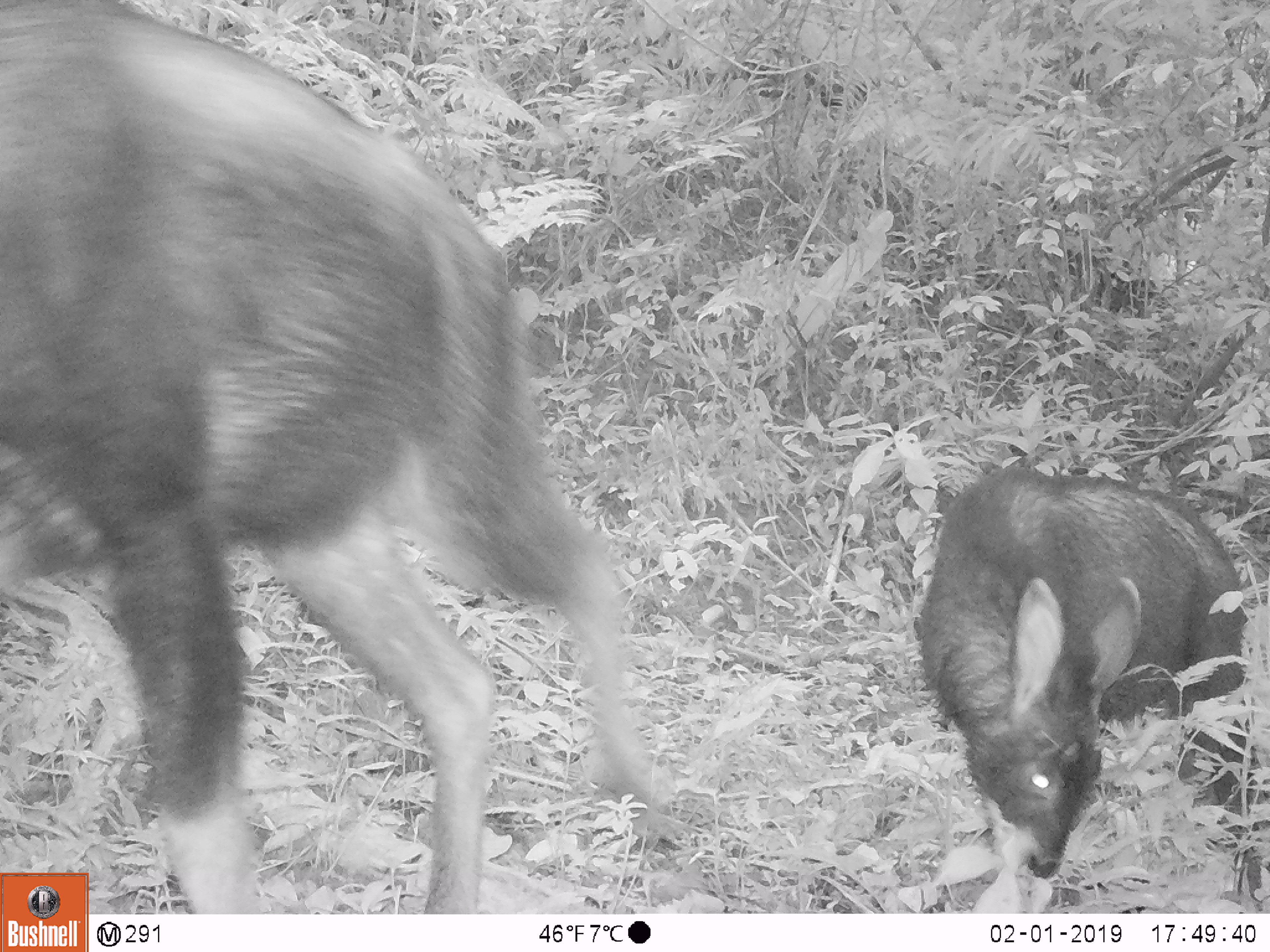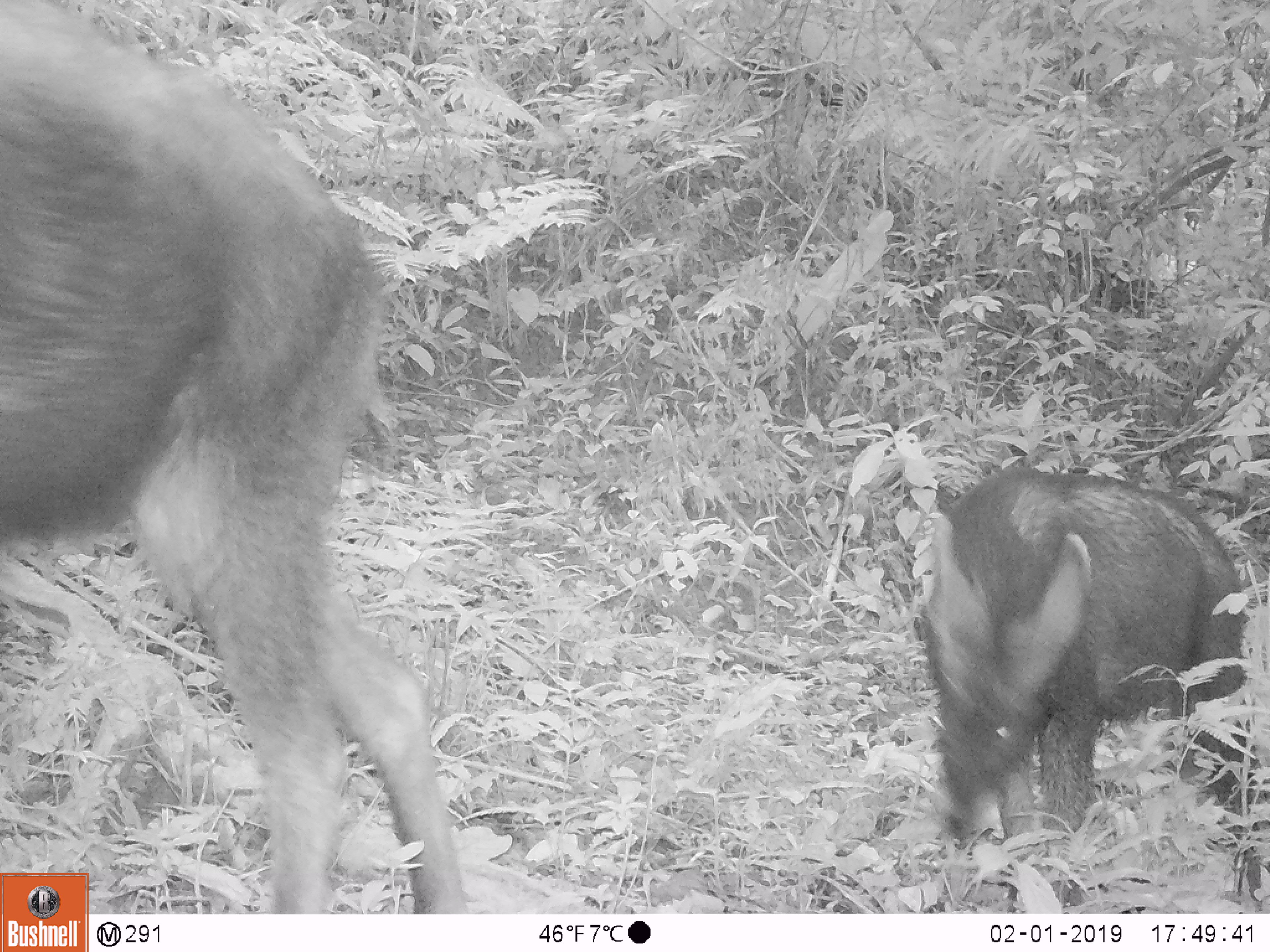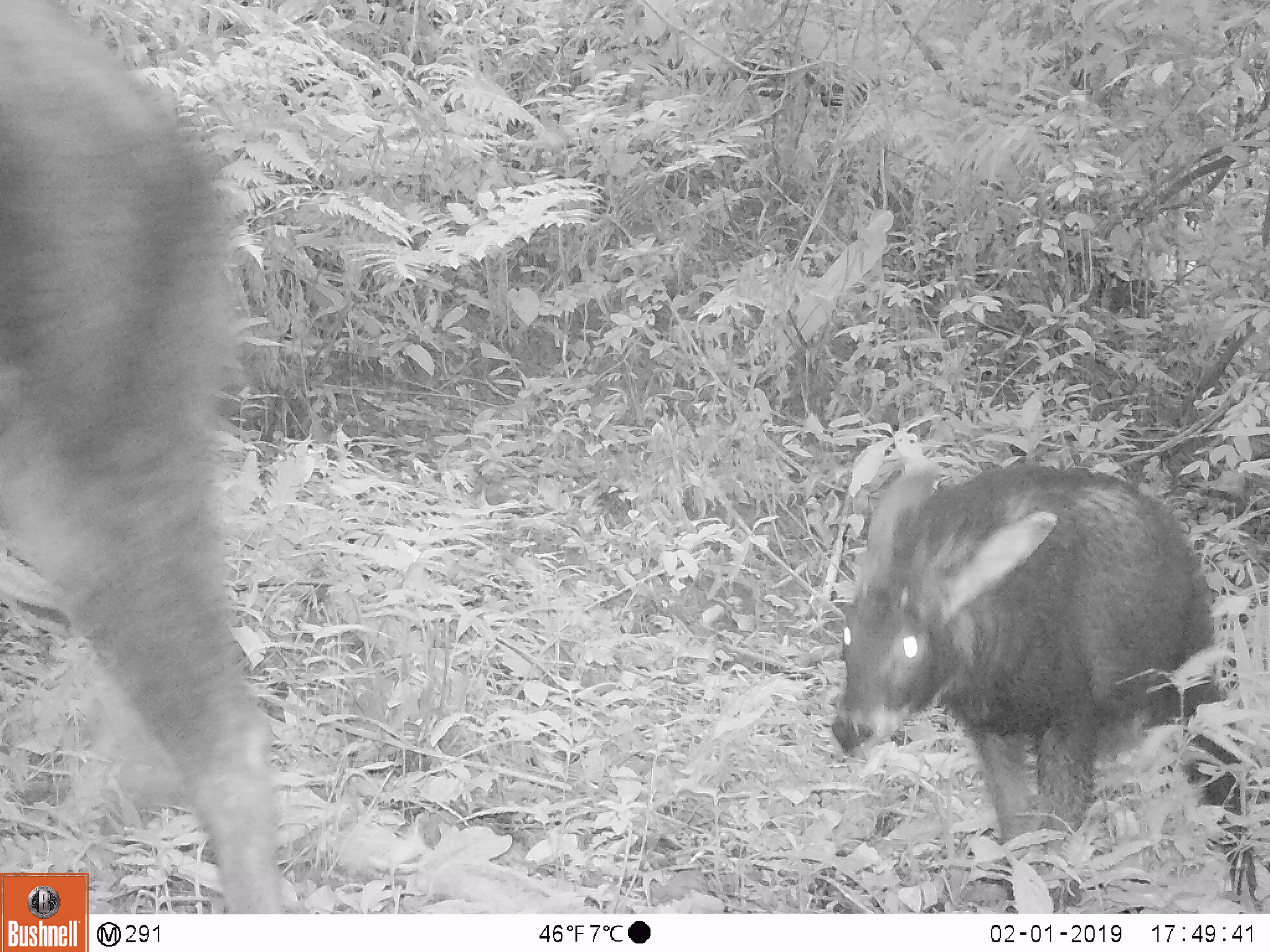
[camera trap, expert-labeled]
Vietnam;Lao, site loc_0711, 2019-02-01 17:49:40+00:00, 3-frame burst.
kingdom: Animalia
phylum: Chordata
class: Mammalia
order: Artiodactyla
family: Bovidae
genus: Capricornis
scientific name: Capricornis sumatraensis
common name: chinese serow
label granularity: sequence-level